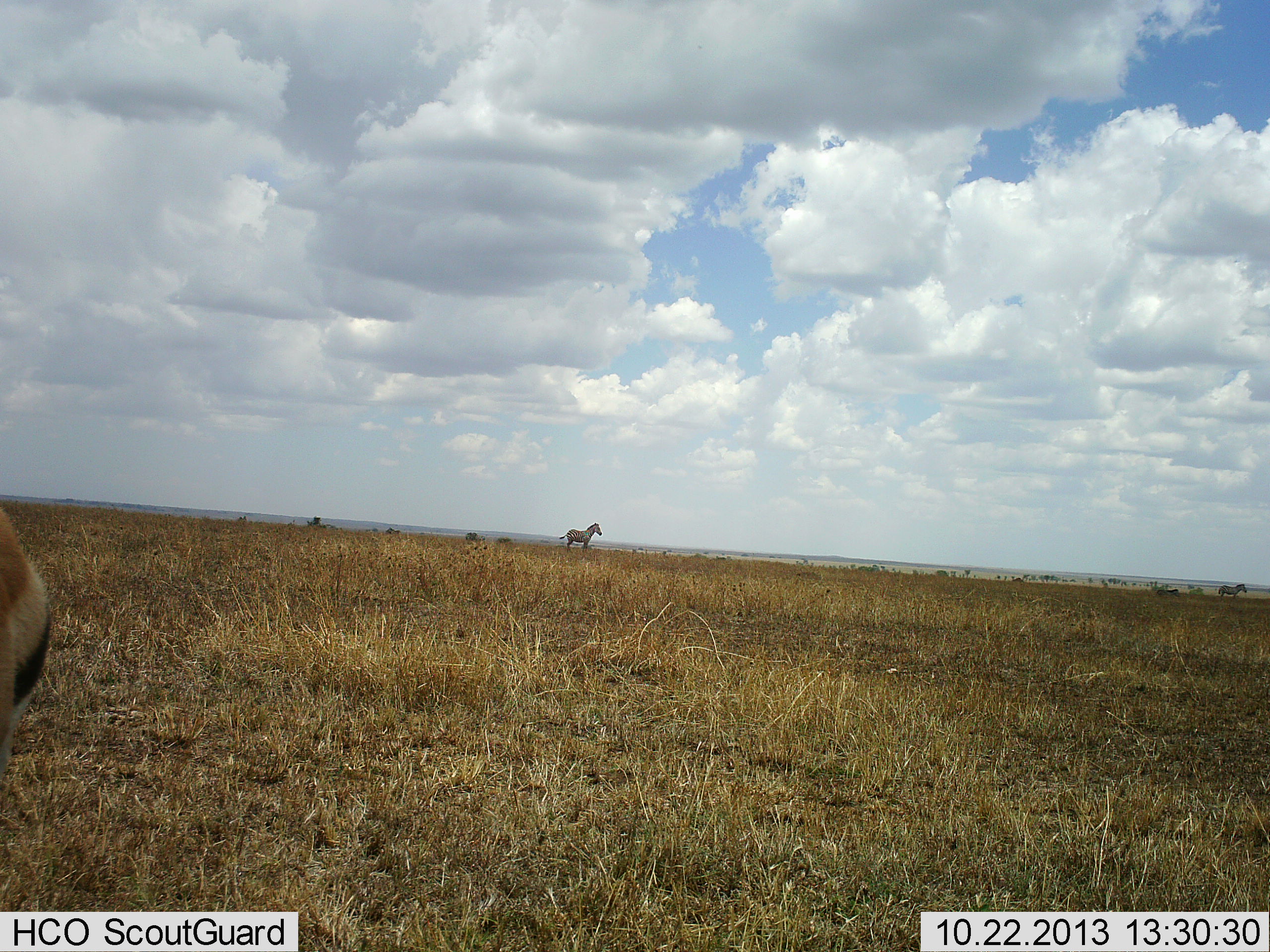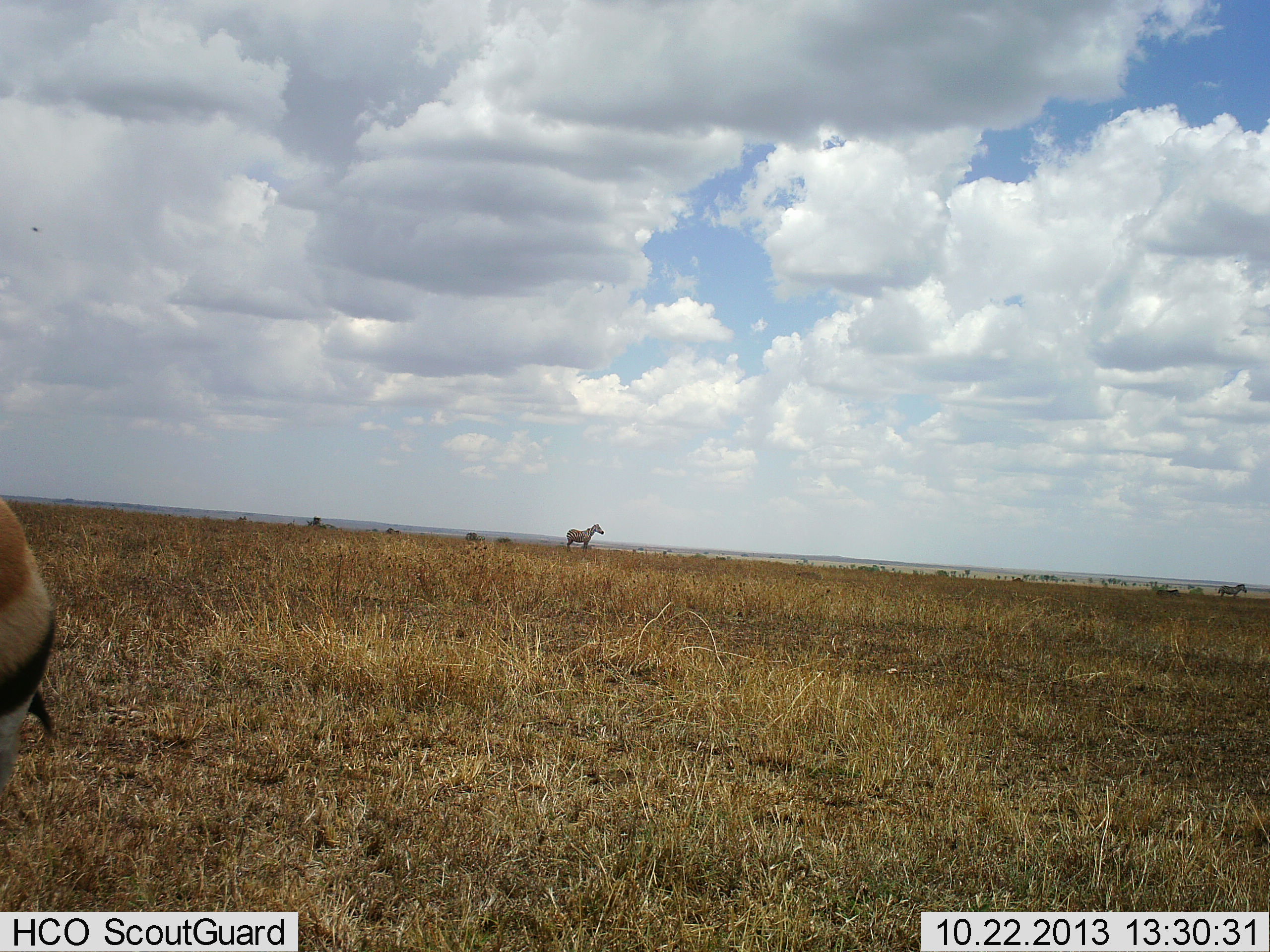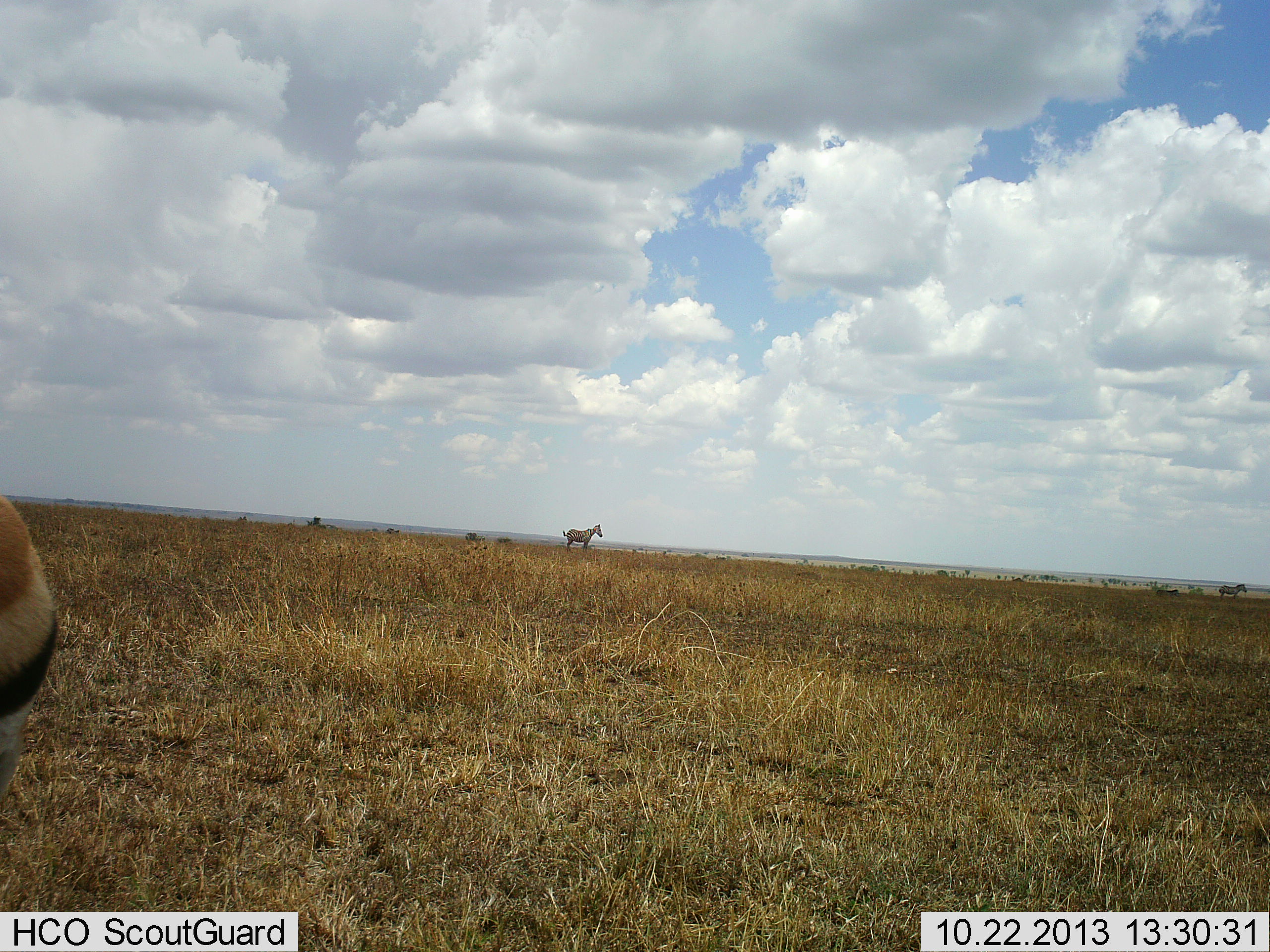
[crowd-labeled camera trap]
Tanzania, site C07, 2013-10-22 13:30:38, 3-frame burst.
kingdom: Animalia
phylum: Chordata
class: Mammalia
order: Artiodactyla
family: Bovidae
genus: Eudorcas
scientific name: Eudorcas thomsonii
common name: thomson's gazelle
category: gazellethomsons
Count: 1.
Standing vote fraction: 100%.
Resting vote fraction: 7%.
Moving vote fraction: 0%.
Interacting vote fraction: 7%.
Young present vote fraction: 0%.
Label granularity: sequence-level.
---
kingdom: Animalia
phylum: Chordata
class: Mammalia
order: Perissodactyla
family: Equidae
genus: Equus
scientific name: Equus quagga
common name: plains zebra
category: zebra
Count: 1.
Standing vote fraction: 100%.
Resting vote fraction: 7%.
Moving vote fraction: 0%.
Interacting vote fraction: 0%.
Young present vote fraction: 0%.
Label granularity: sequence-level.